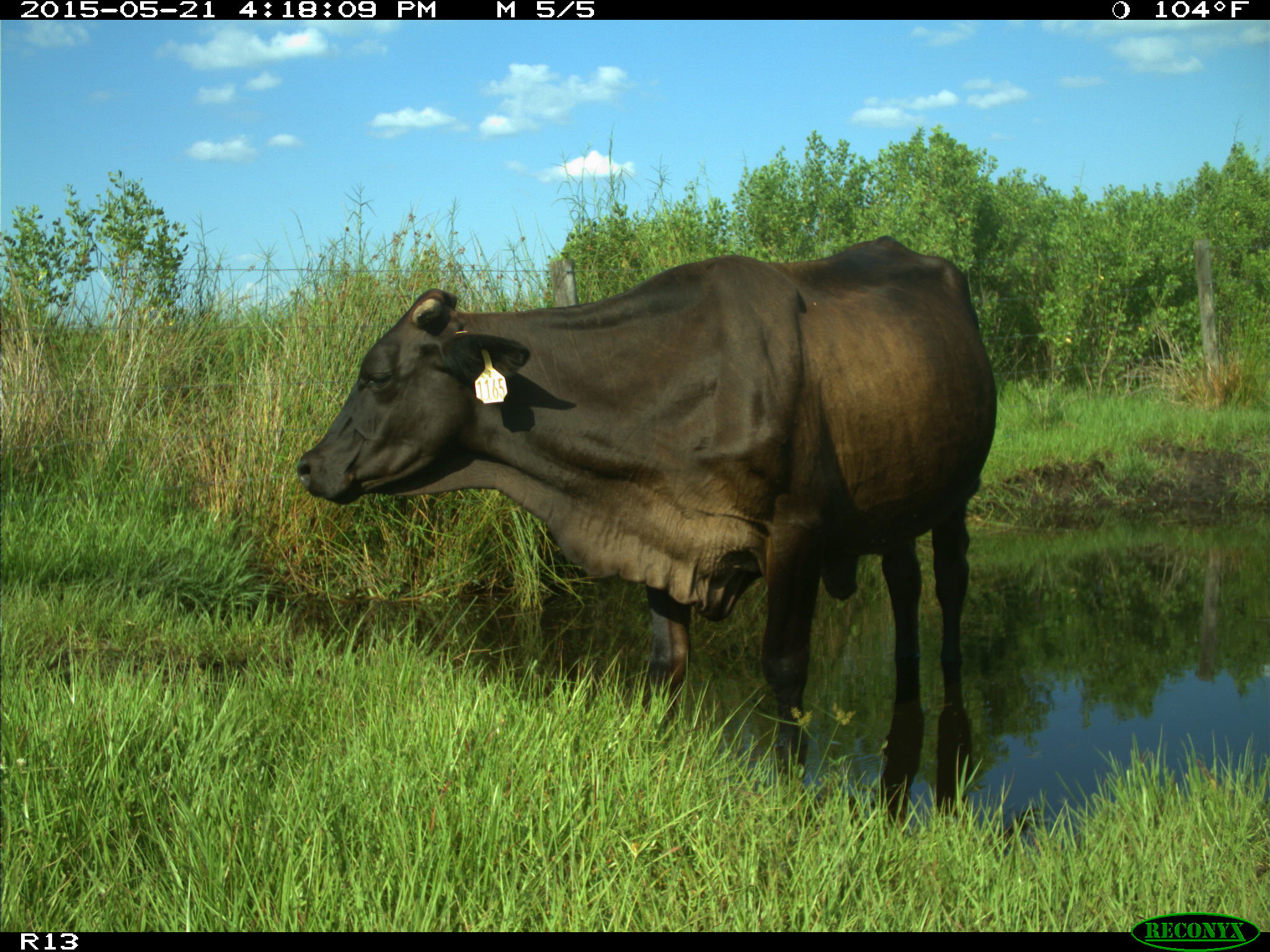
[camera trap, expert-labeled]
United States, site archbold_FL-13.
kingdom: Animalia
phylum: Chordata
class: Mammalia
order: Artiodactyla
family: Bovidae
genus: Bos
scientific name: Bos taurus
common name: domestic cow